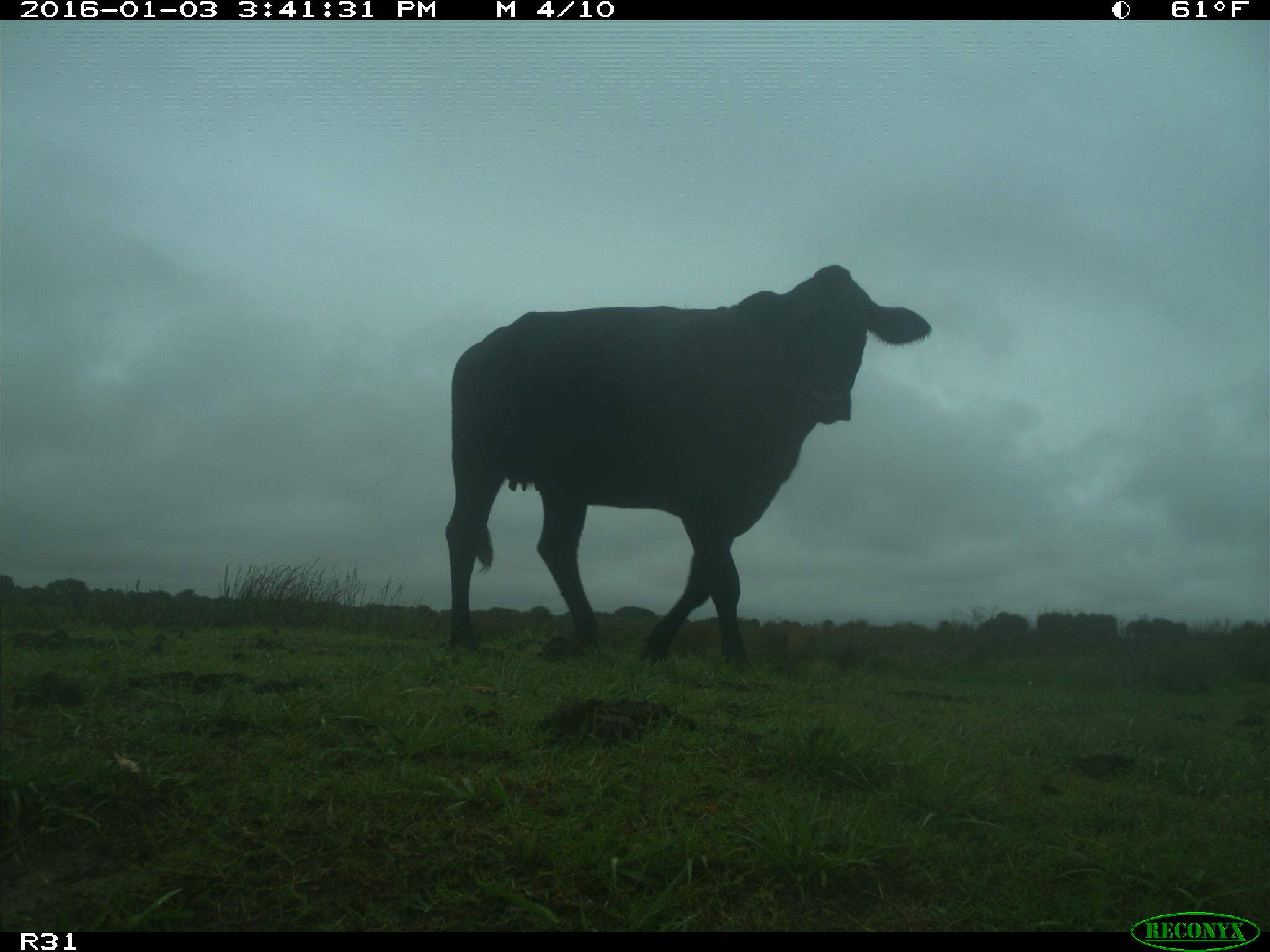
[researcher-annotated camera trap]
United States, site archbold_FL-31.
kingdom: Animalia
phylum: Chordata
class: Mammalia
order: Artiodactyla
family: Bovidae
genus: Bos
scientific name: Bos taurus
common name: domestic cow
Bos taurus (domestic cow).